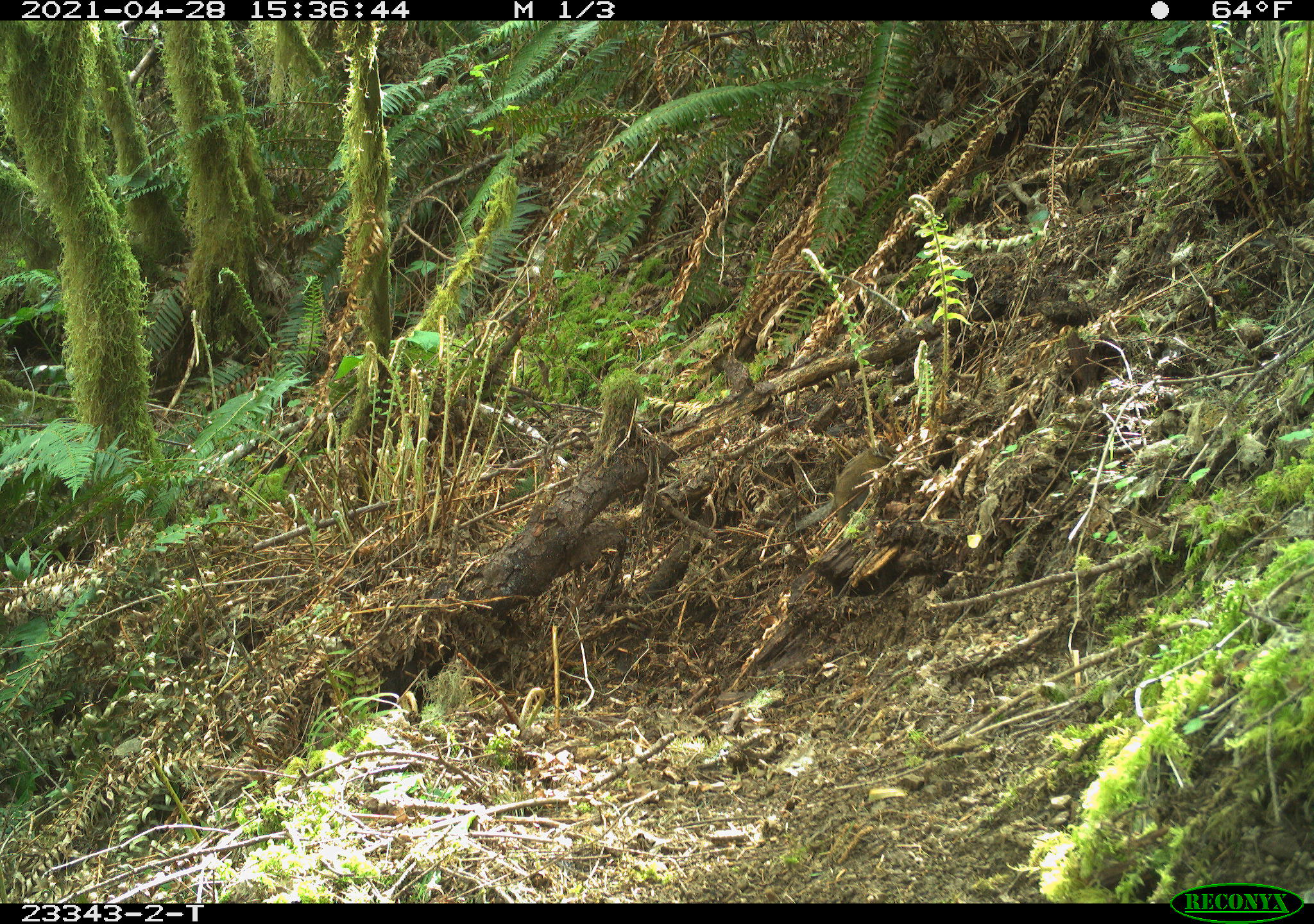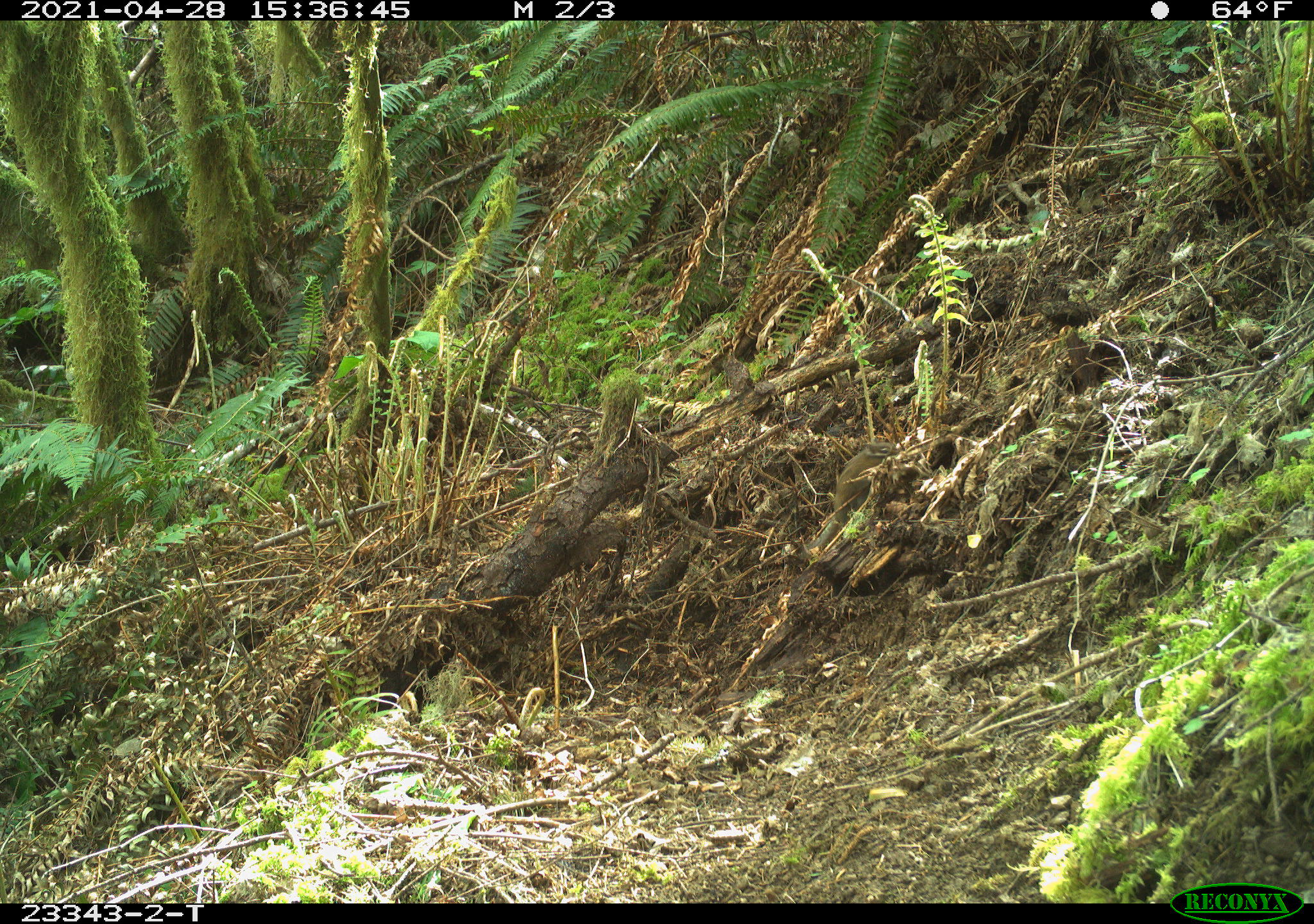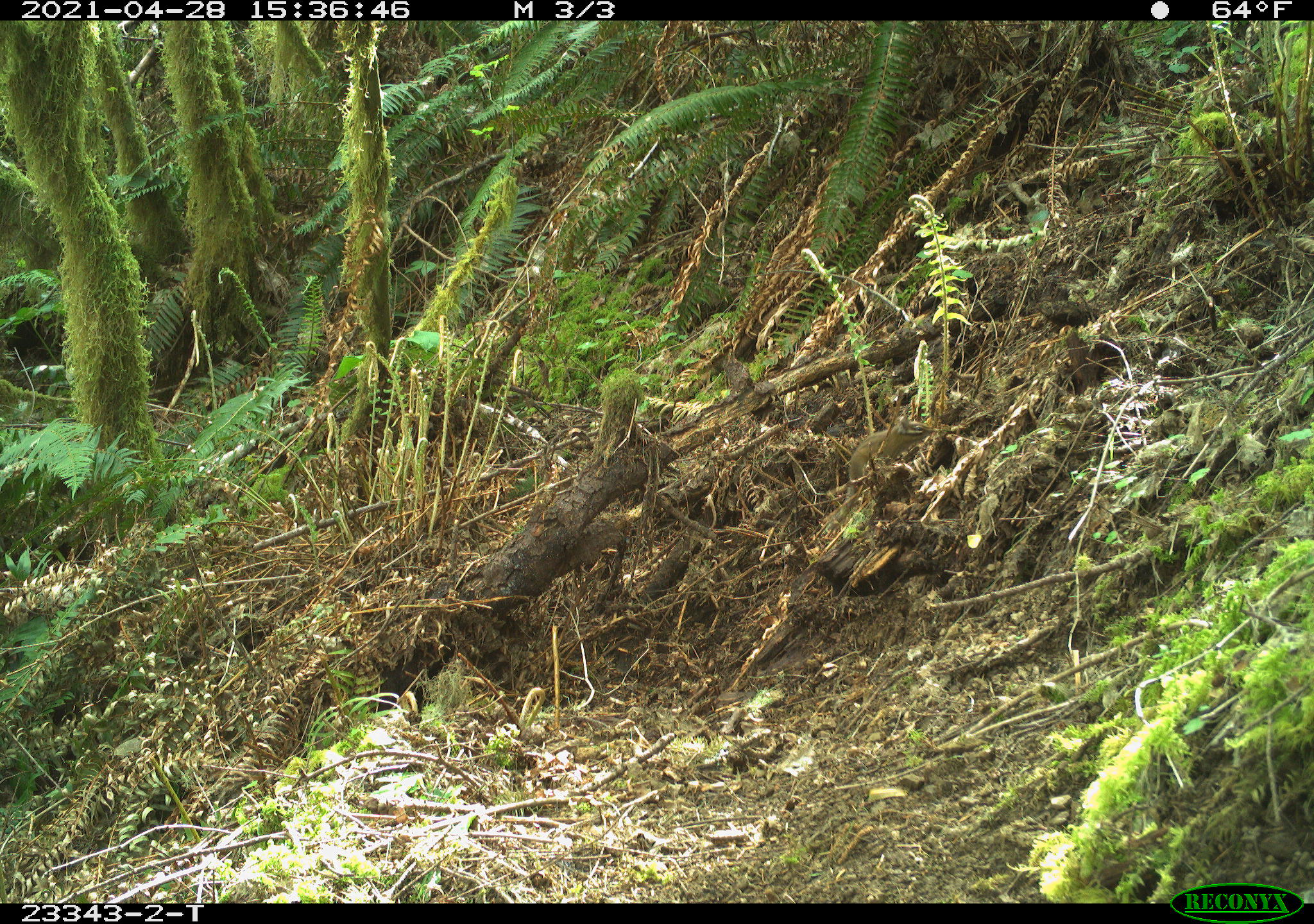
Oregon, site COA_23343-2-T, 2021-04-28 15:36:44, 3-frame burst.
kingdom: Animalia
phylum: Chordata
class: Mammalia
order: Rodentia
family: Sciuridae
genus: Neotamias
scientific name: Neotamias townsendii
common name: townsend's chipmunk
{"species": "townsend's chipmunk (Neotamias townsendii)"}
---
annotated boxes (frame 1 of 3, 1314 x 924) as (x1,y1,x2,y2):
townsend's chipmunk: (790,434,905,537)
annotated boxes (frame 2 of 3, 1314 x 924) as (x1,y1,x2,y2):
townsend's chipmunk: (804,435,904,557)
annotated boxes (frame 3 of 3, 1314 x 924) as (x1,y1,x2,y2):
townsend's chipmunk: (824,414,940,524)